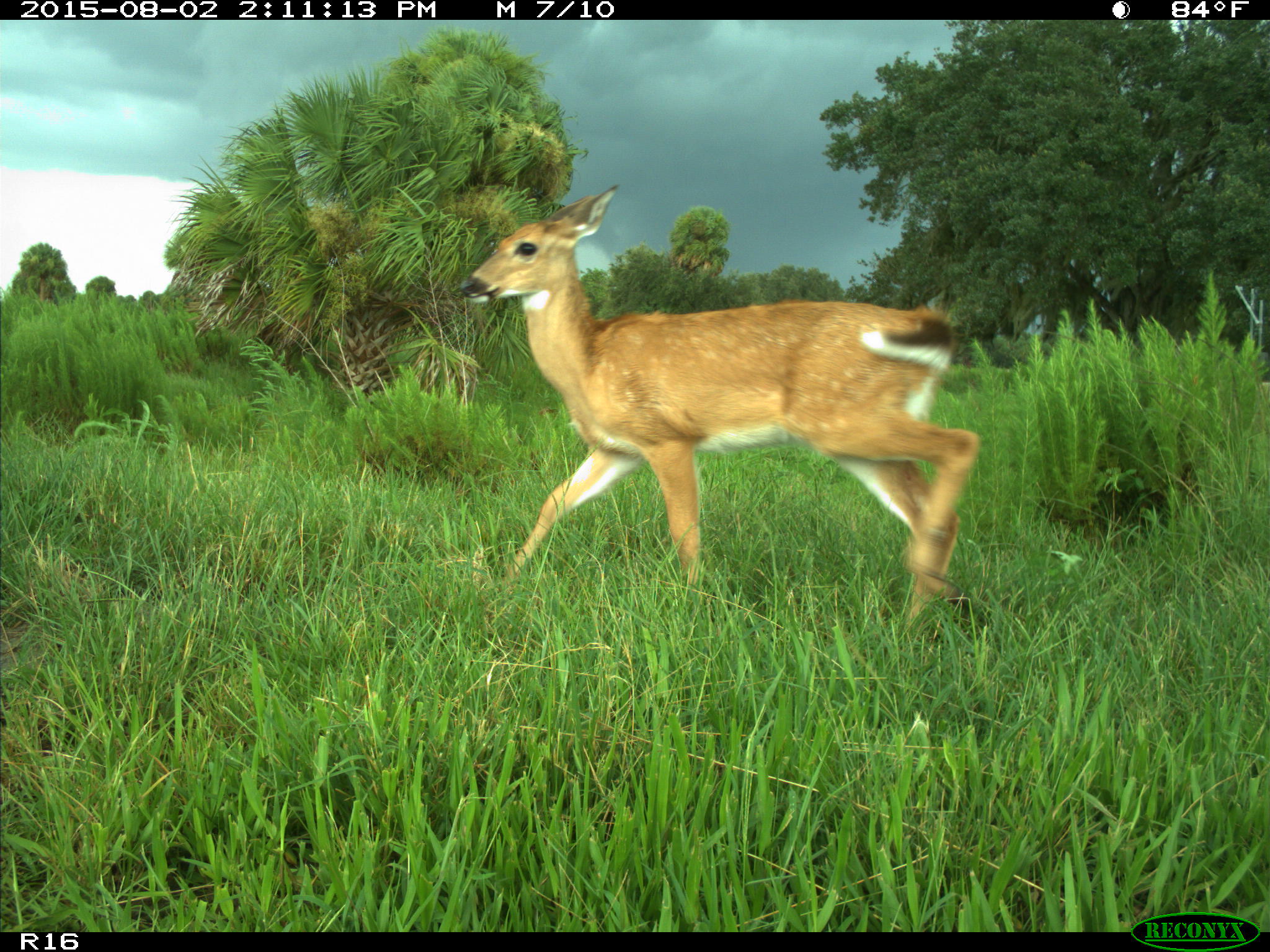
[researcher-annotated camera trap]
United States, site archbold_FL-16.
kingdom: Animalia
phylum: Chordata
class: Mammalia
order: Artiodactyla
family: Cervidae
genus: Odocoileus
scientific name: Odocoileus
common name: deer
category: unidentified deer